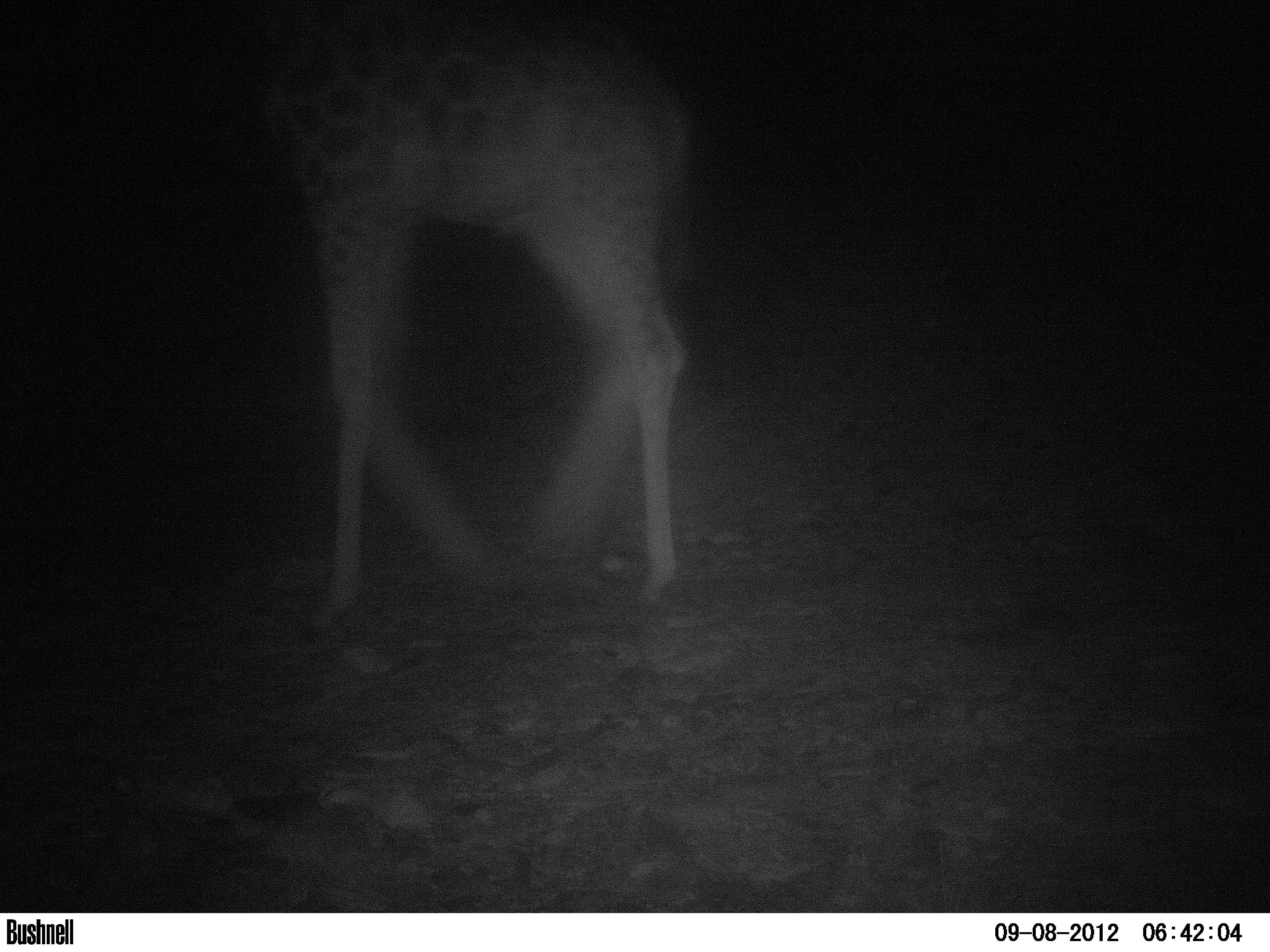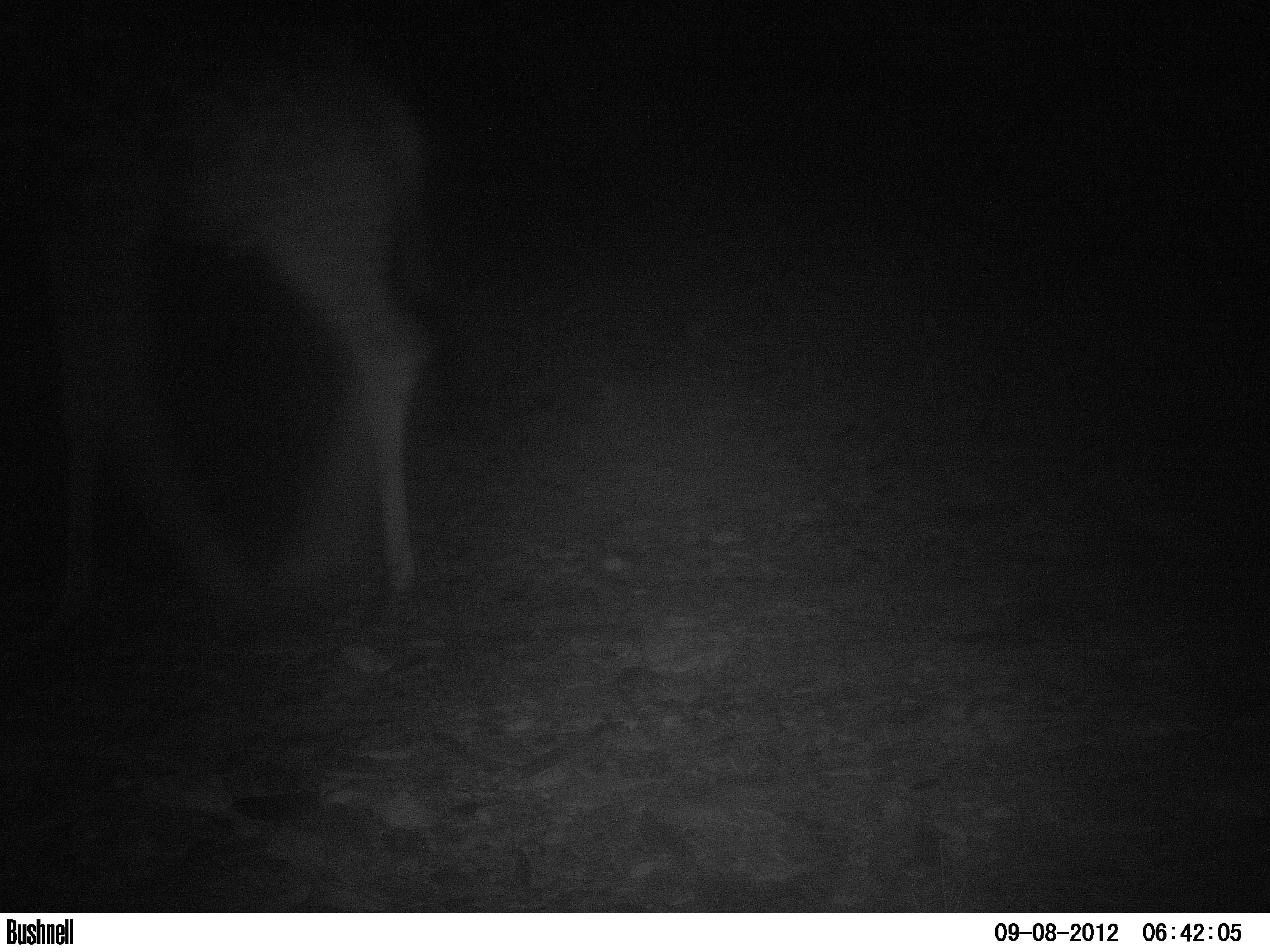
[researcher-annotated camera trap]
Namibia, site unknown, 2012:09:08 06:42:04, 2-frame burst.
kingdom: Animalia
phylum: Chordata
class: Mammalia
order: Artiodactyla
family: Giraffidae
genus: Giraffa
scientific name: Giraffa camelopardalis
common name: giraffe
Giraffa camelopardalis (giraffe).